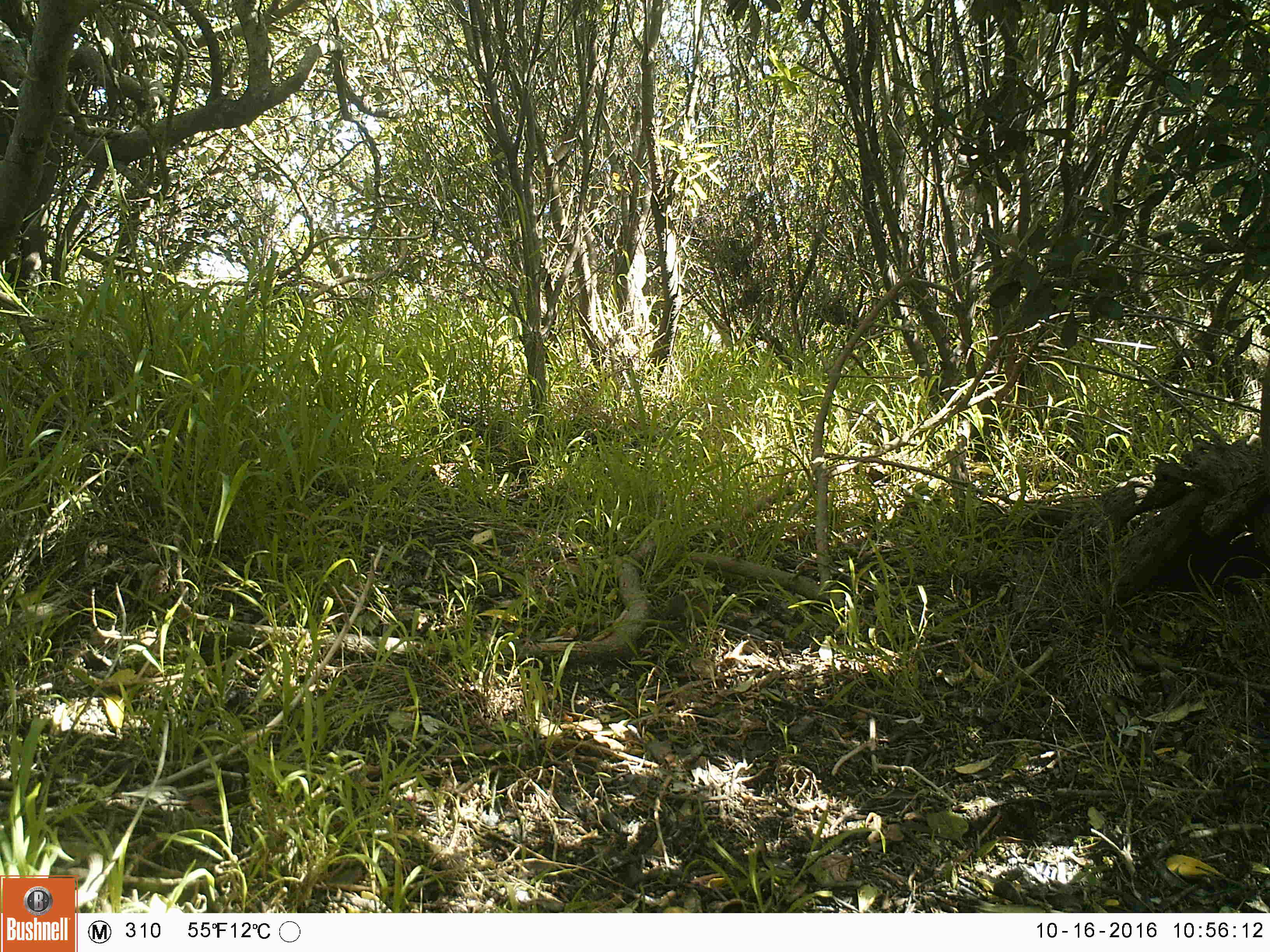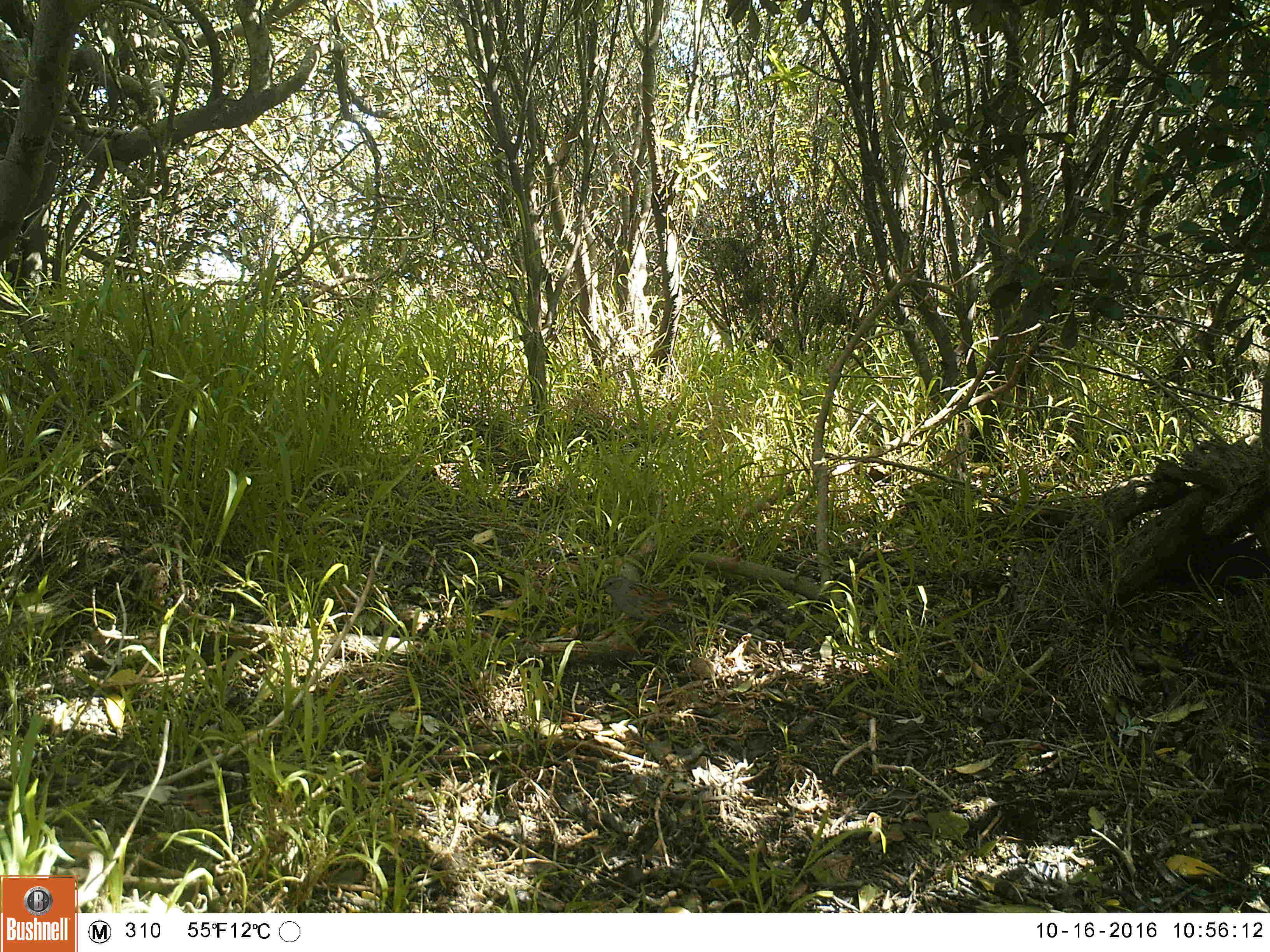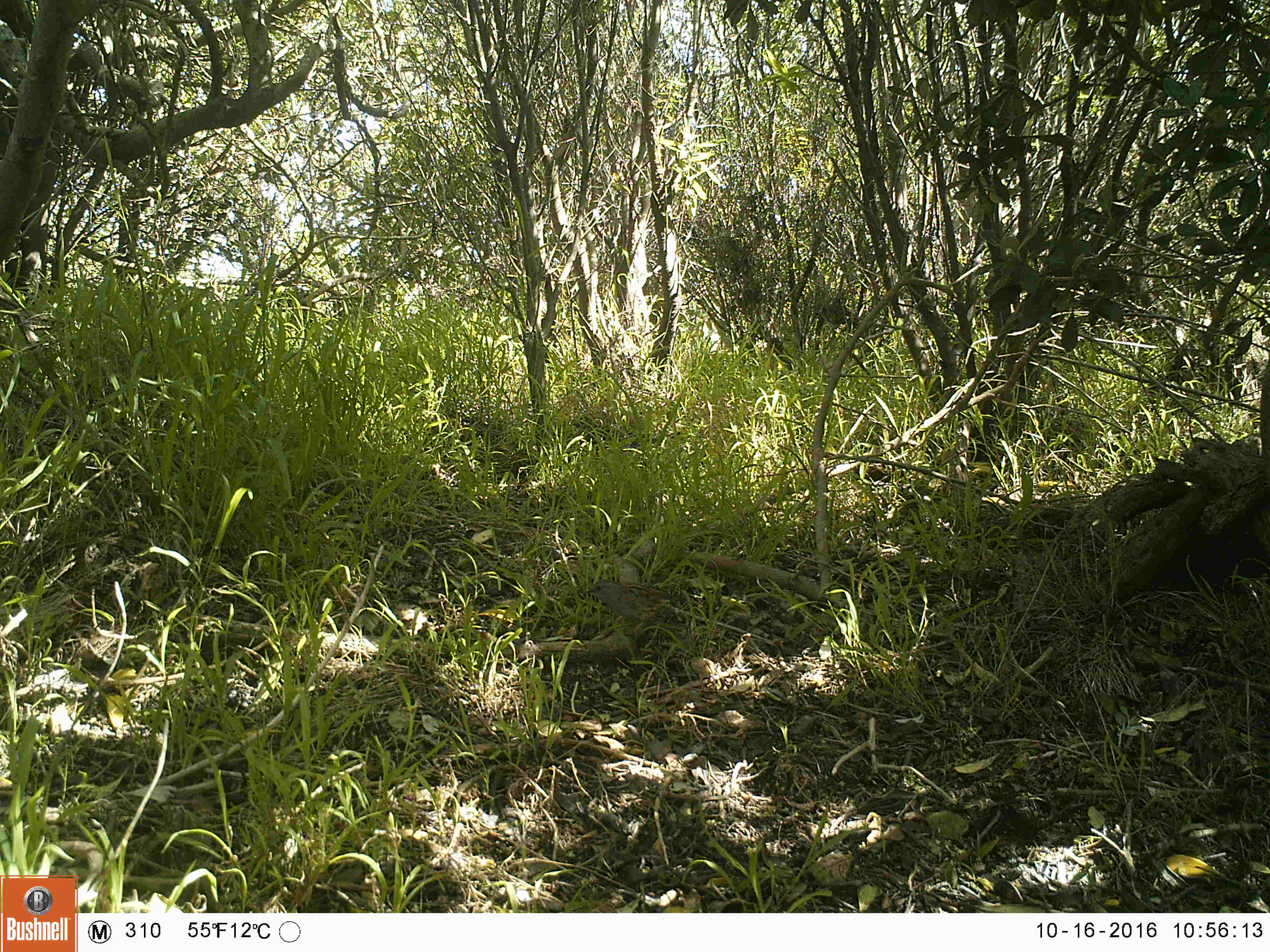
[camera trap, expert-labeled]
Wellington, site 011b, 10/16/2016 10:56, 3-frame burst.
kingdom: Animalia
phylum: Chordata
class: Aves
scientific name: Aves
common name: bird